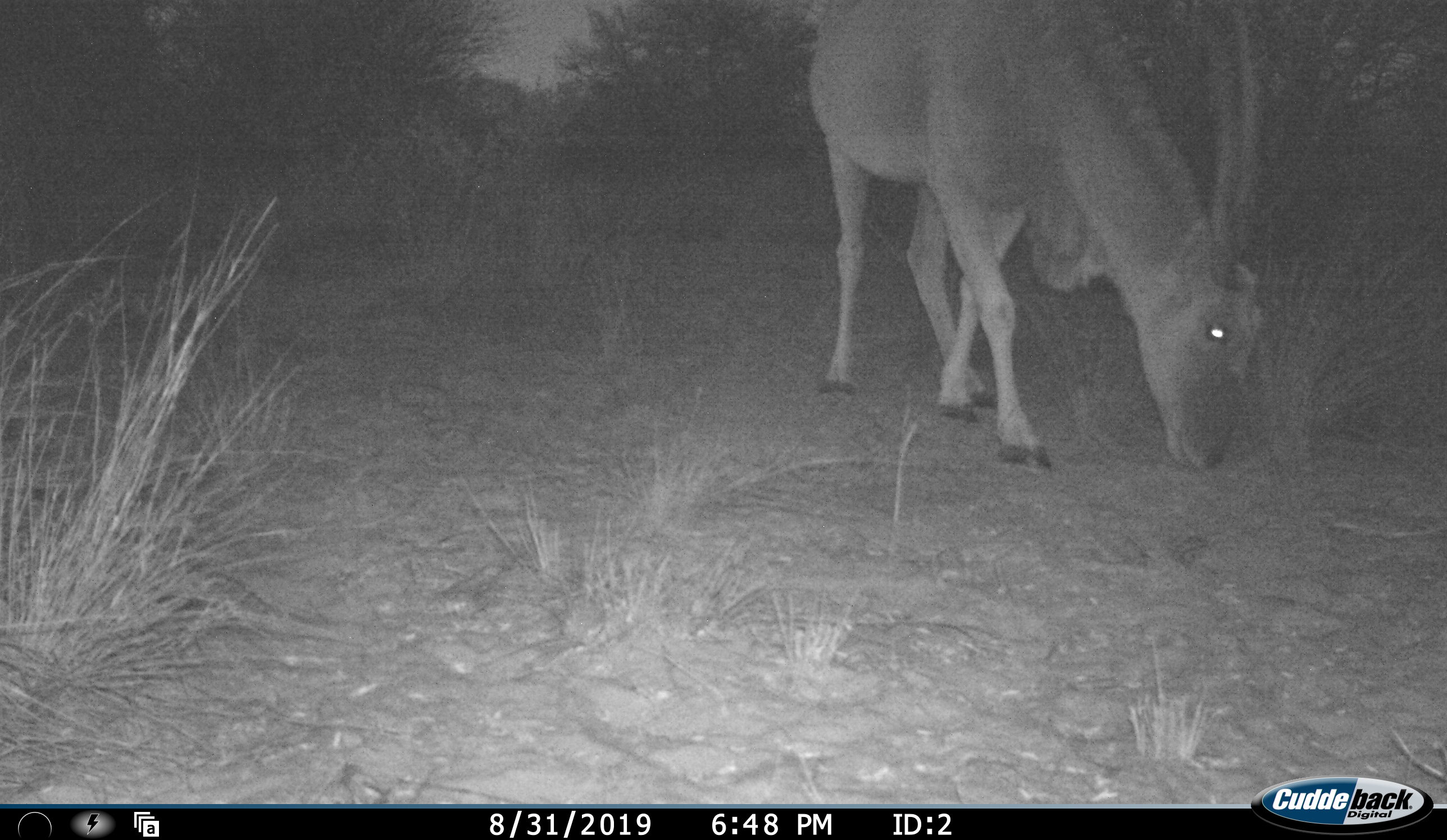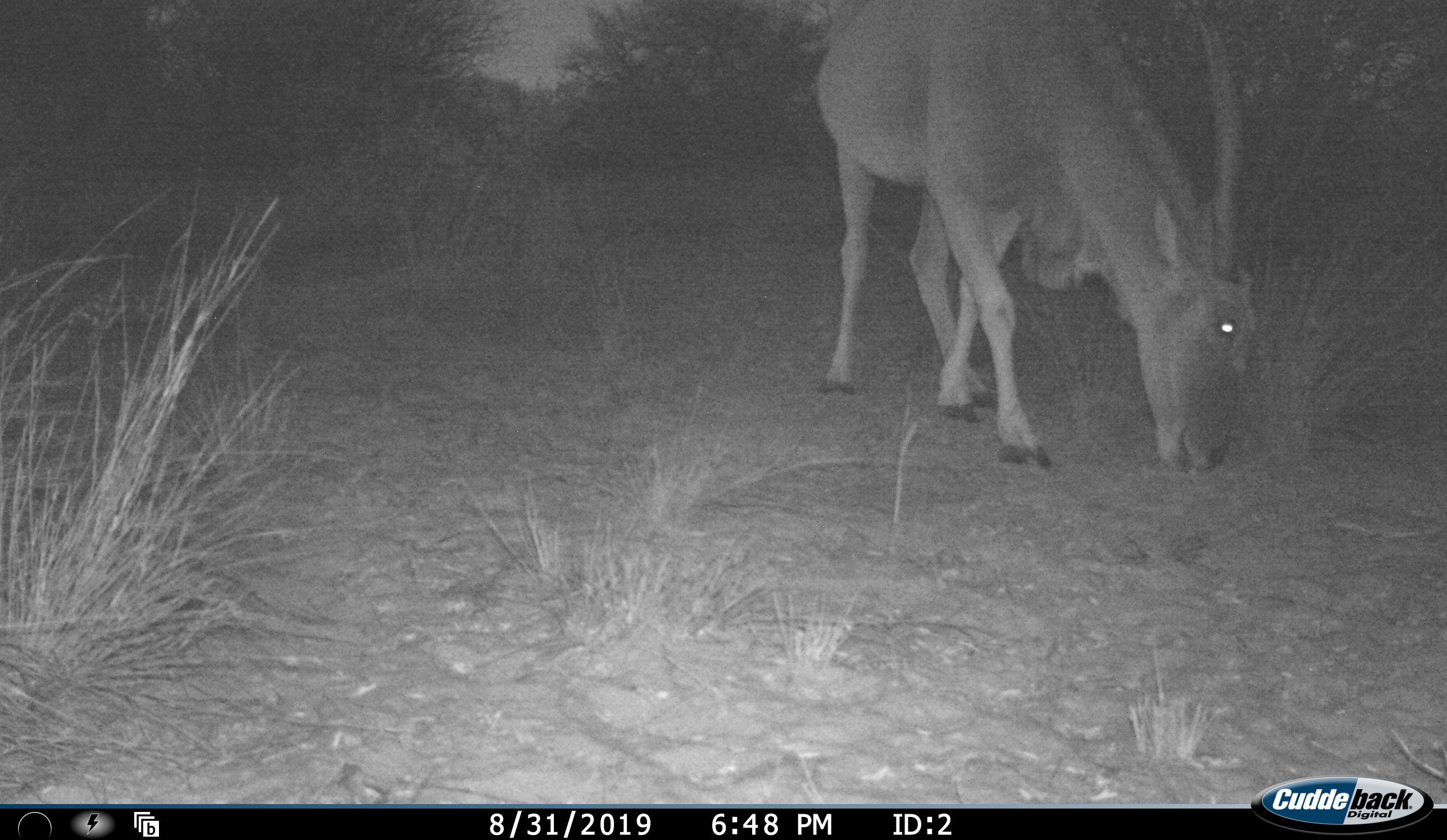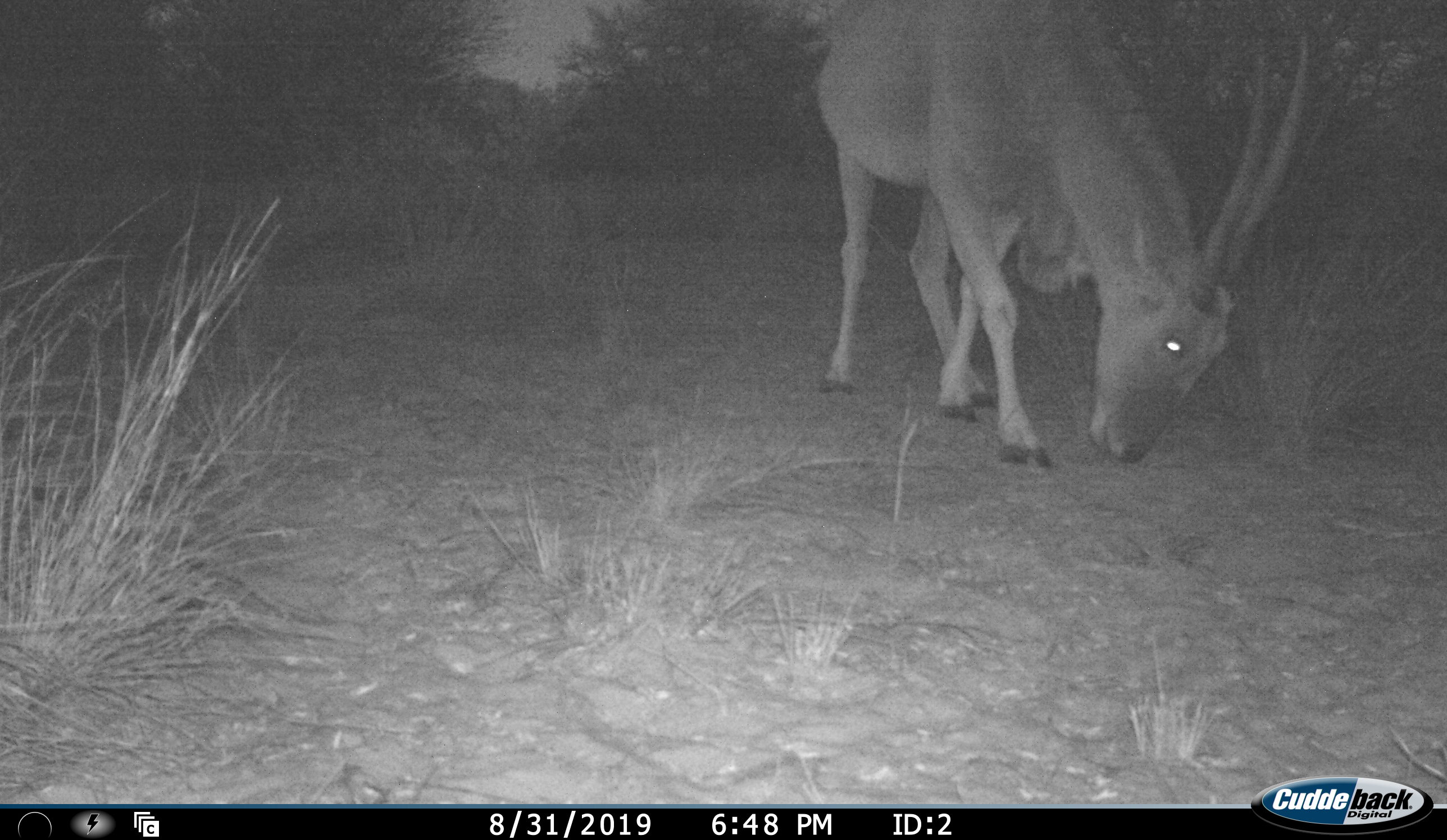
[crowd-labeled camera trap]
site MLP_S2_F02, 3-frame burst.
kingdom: Animalia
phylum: Chordata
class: Mammalia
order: Artiodactyla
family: Bovidae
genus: Tragelaphus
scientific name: Tragelaphus oryx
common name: eland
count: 1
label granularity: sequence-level